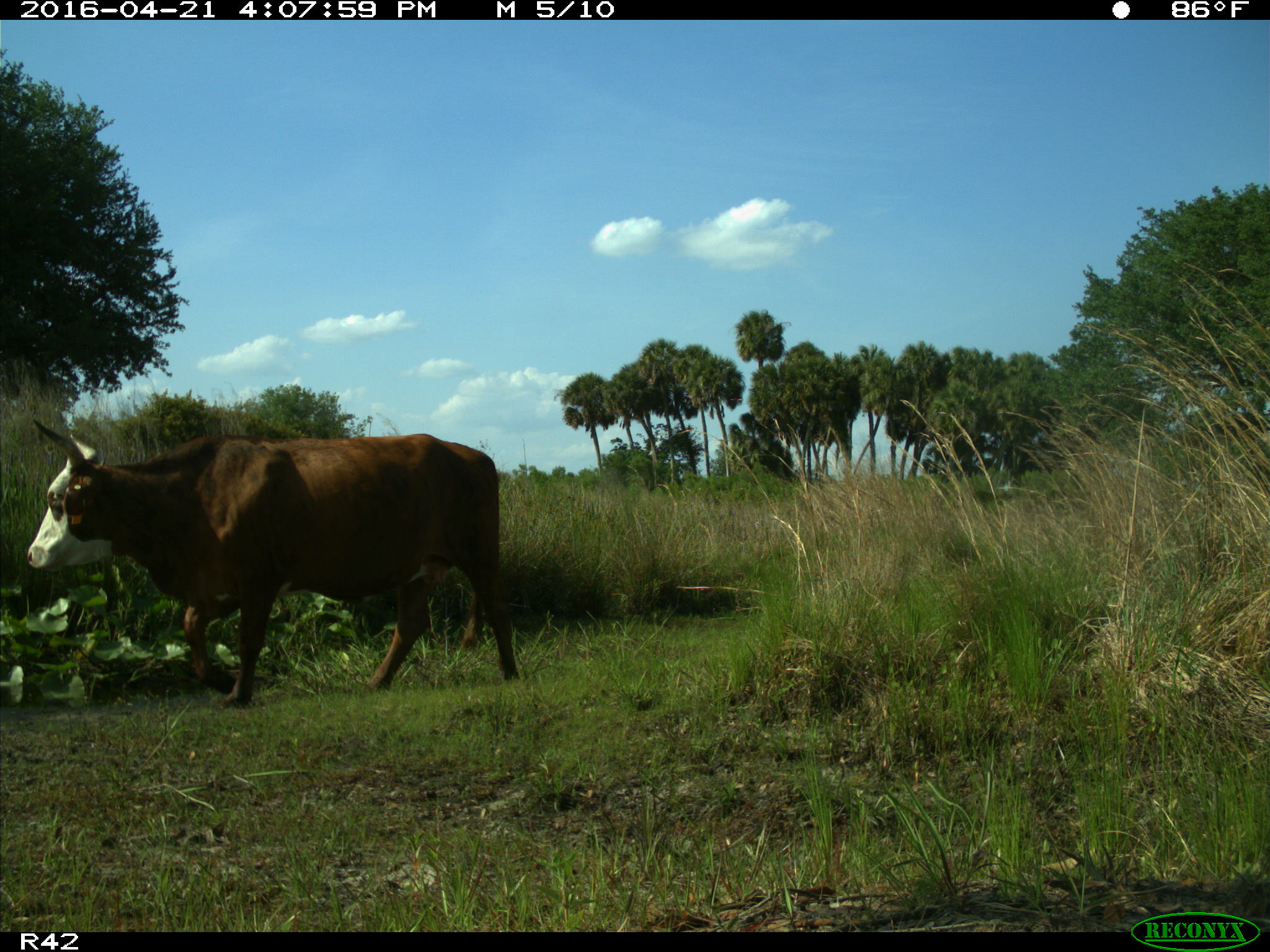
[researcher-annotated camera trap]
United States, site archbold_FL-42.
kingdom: Animalia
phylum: Chordata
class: Mammalia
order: Artiodactyla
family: Bovidae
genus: Bos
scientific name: Bos taurus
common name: domestic cow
Bos taurus (domestic cow).